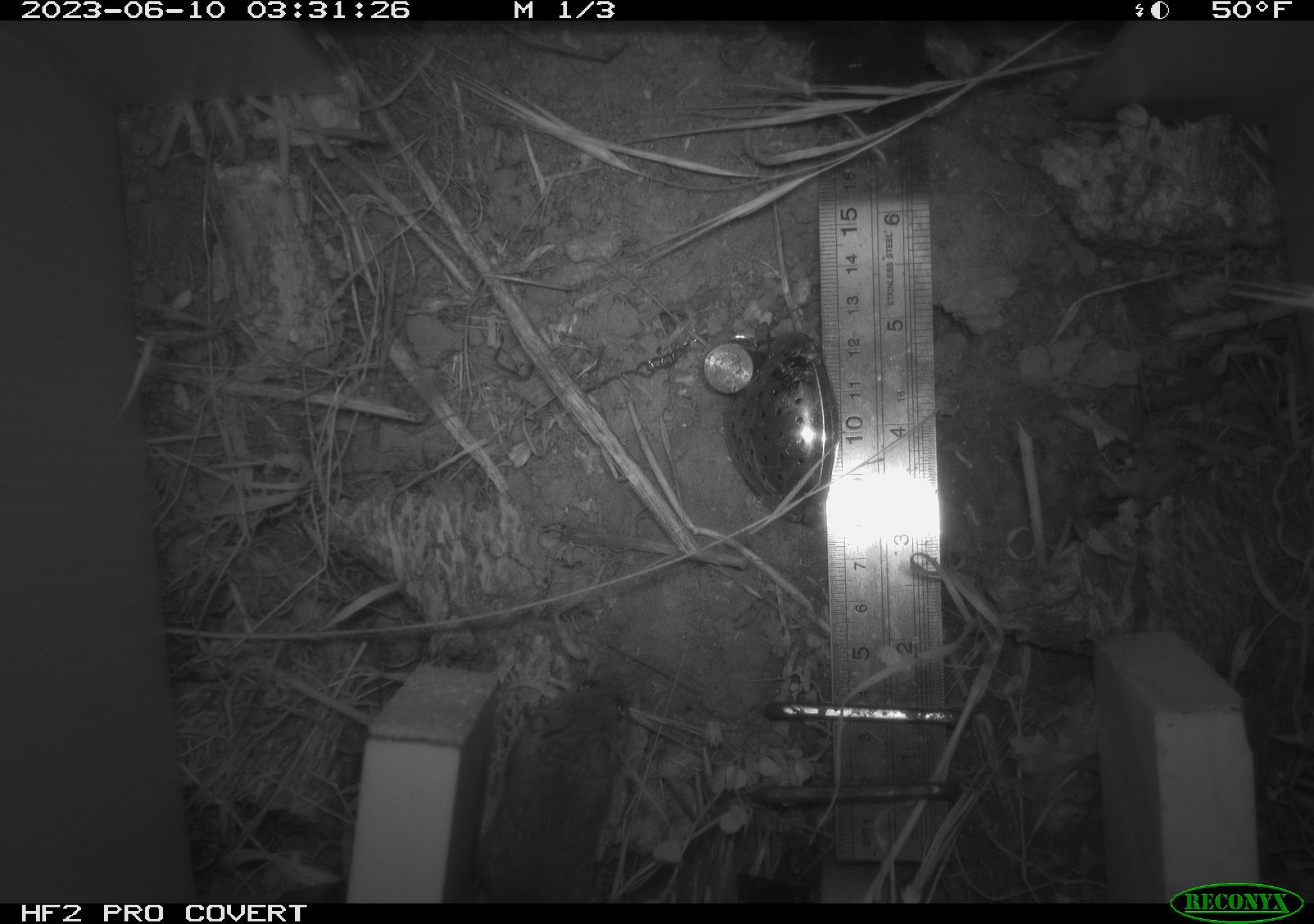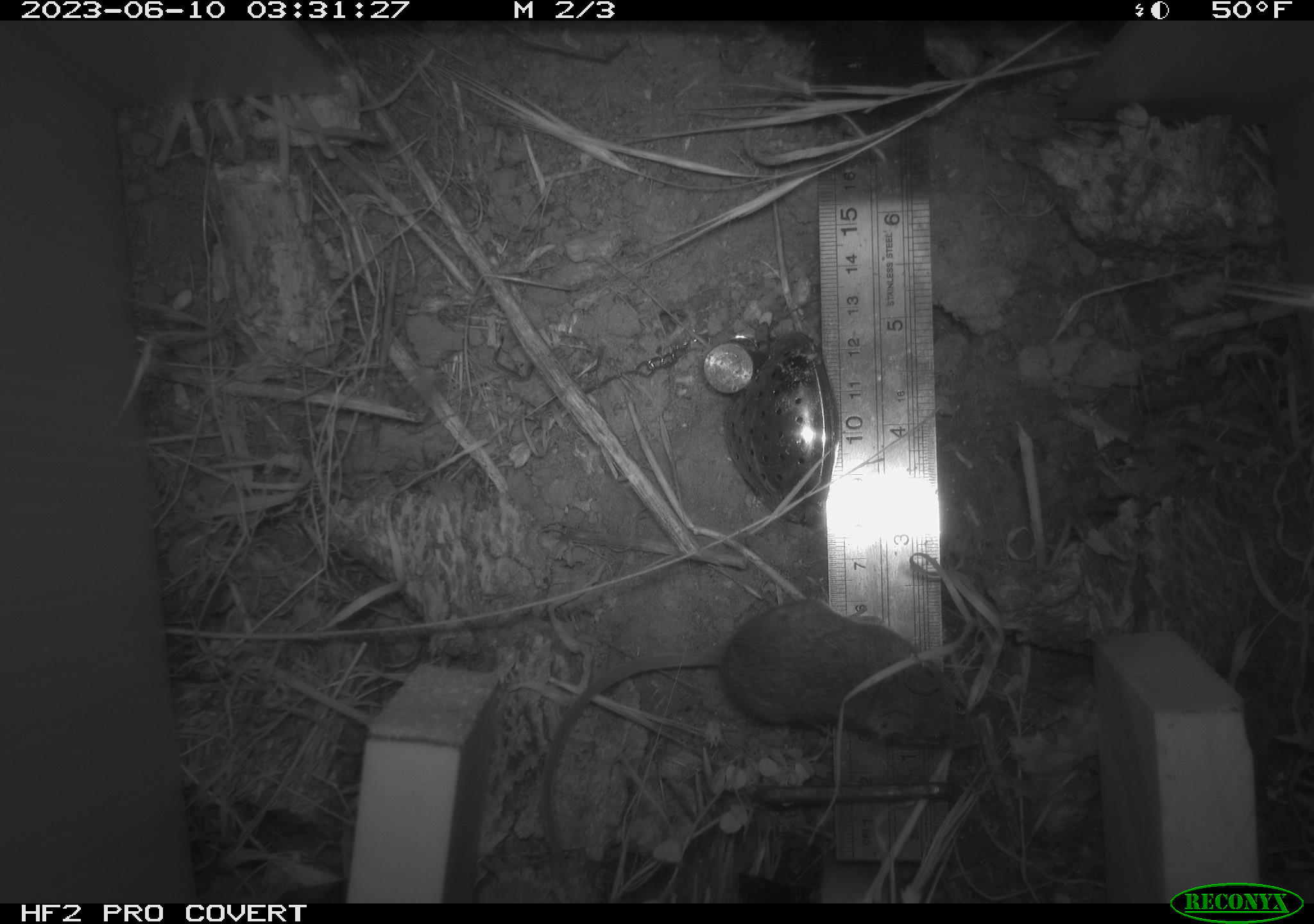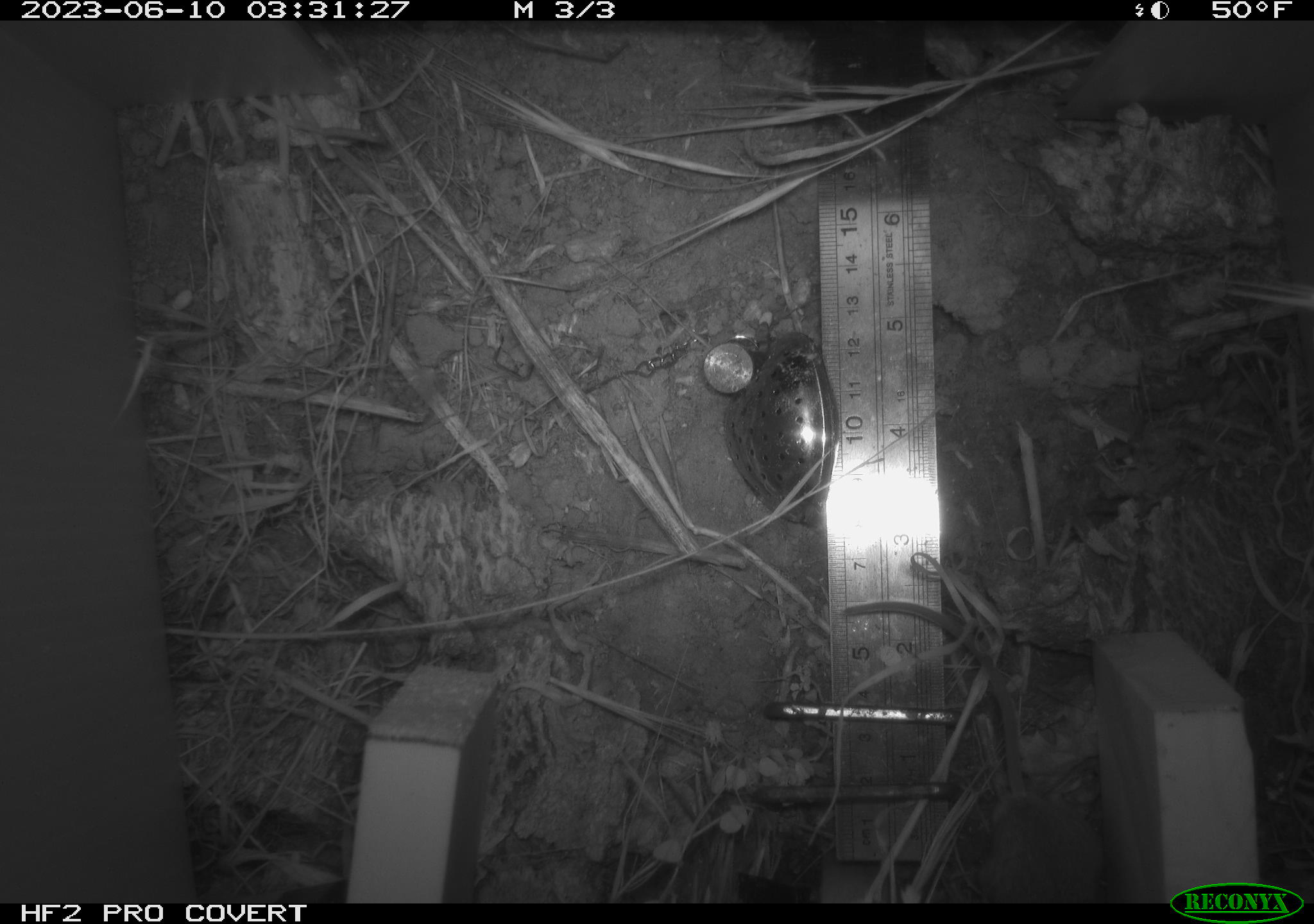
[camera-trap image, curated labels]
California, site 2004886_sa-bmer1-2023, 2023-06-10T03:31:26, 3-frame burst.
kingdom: Animalia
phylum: Chordata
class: Mammalia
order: Rodentia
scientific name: Rodentia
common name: mouse species